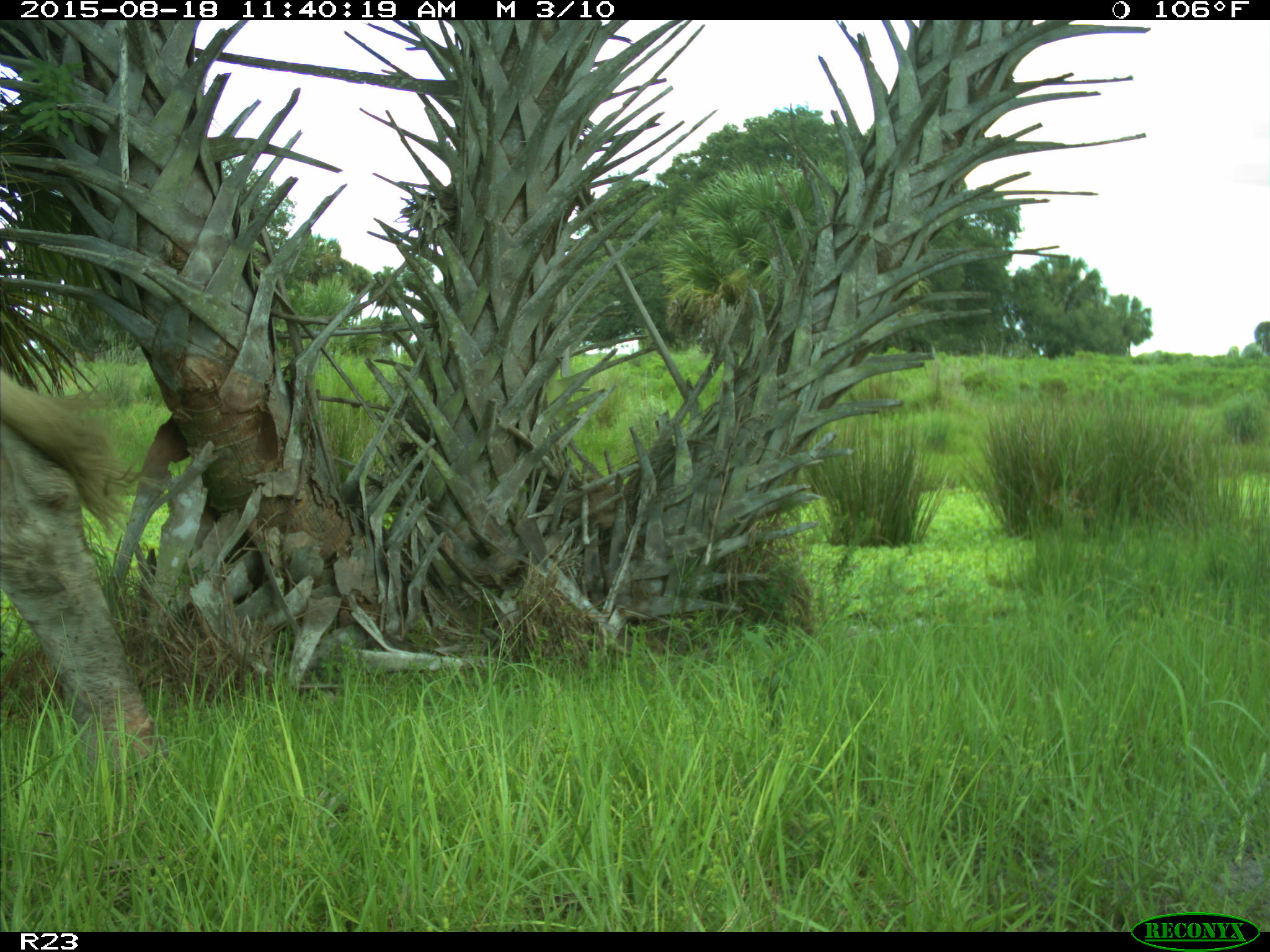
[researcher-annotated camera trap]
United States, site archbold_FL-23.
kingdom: Animalia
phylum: Chordata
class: Mammalia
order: Artiodactyla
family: Bovidae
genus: Bos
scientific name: Bos taurus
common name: domestic cow